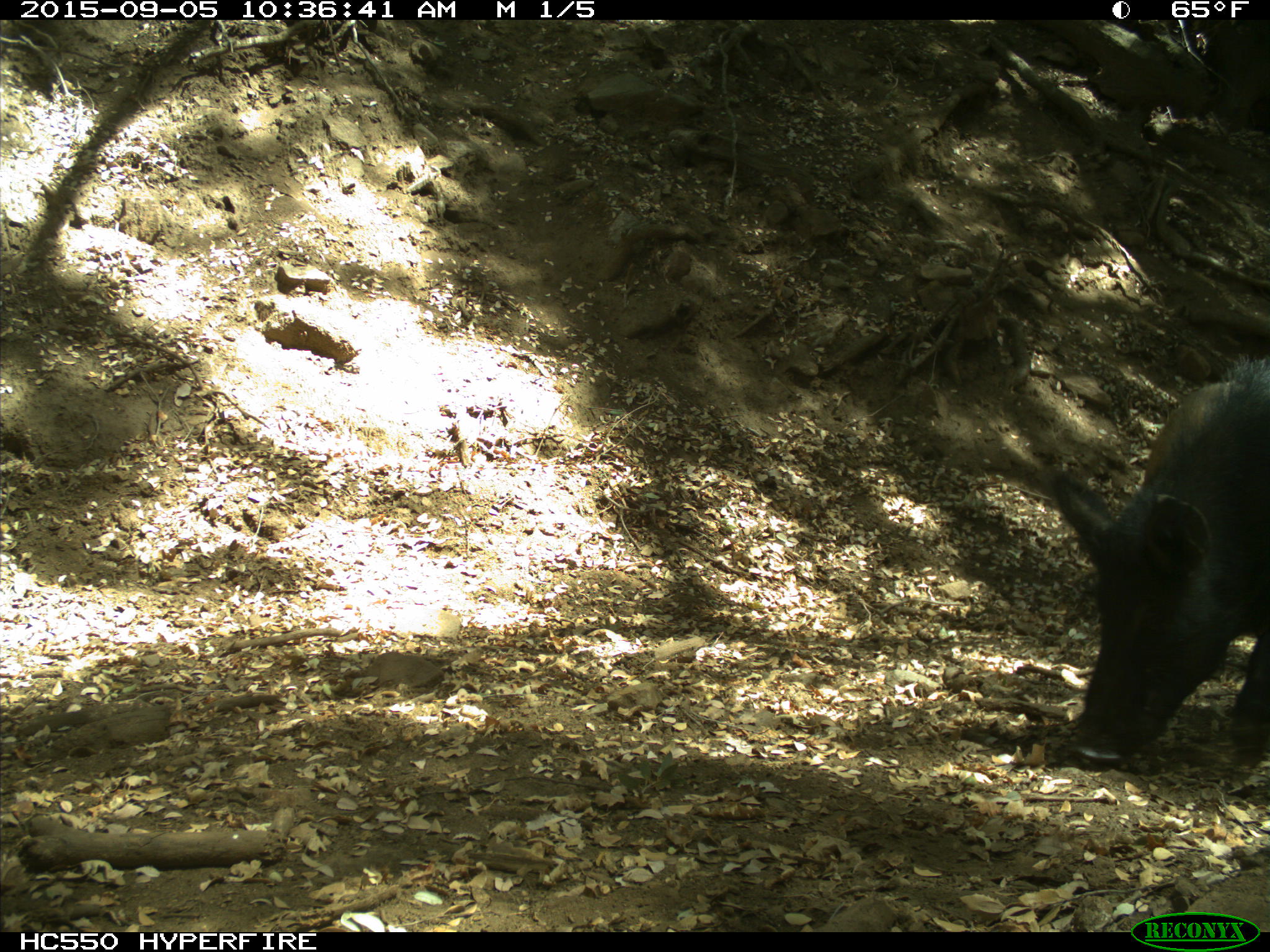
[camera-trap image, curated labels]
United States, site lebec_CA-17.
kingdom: Animalia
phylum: Chordata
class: Mammalia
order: Artiodactyla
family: Suidae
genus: Sus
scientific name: Sus scrofa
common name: wild boar